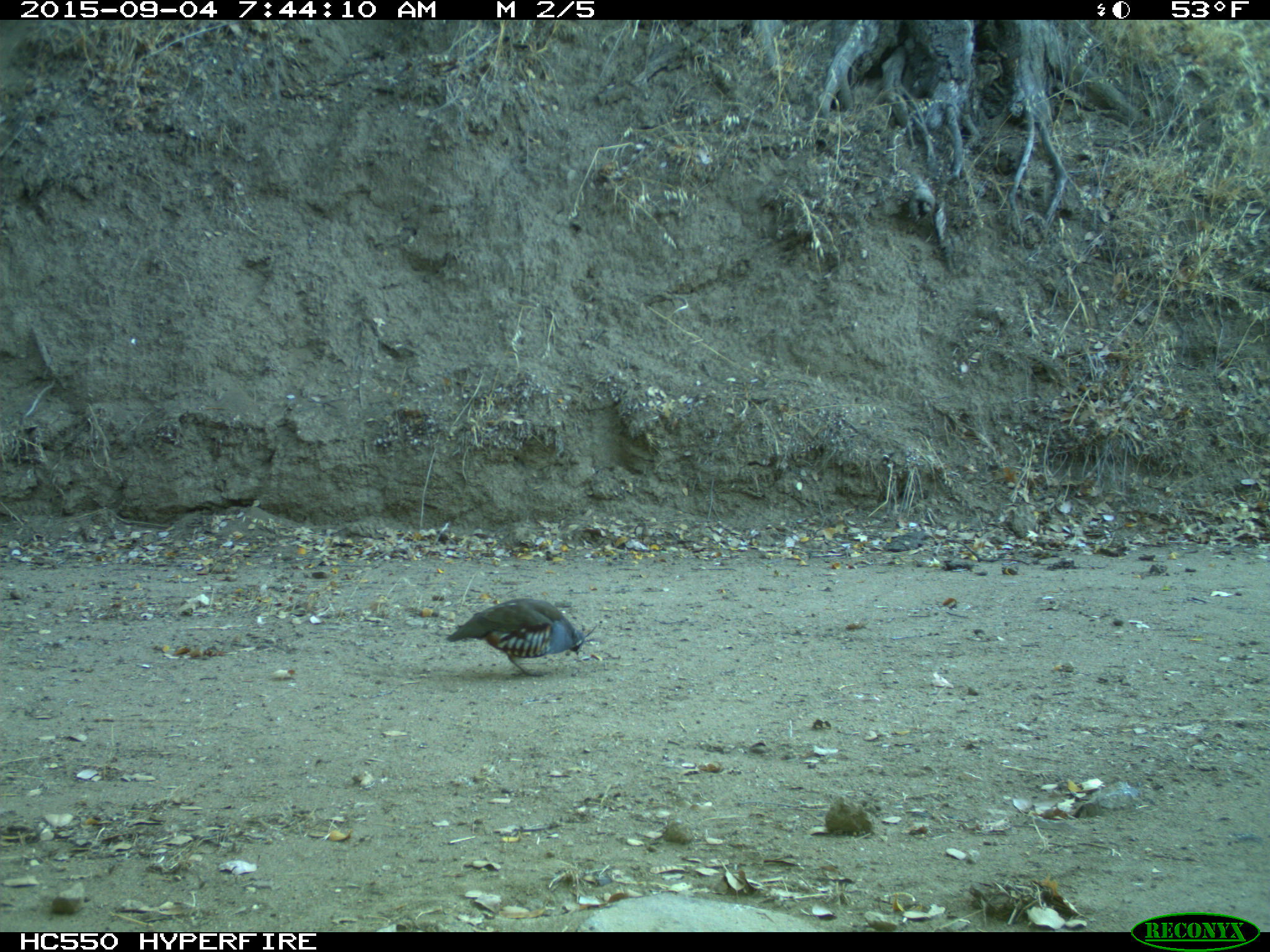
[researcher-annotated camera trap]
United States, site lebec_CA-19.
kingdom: Animalia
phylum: Chordata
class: Aves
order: Galliformes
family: Odontophoridae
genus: Callipepla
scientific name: Callipepla californica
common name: california quail